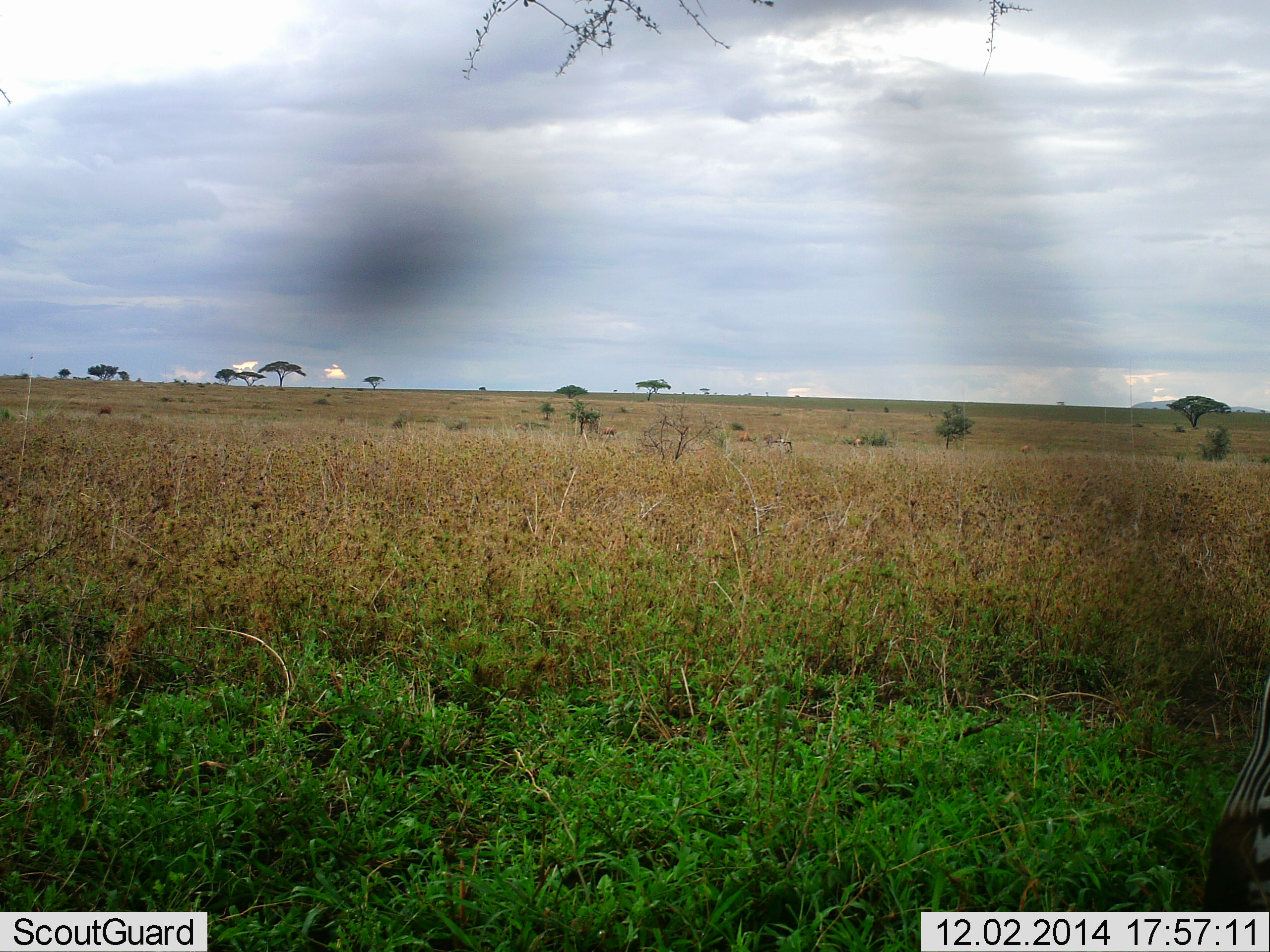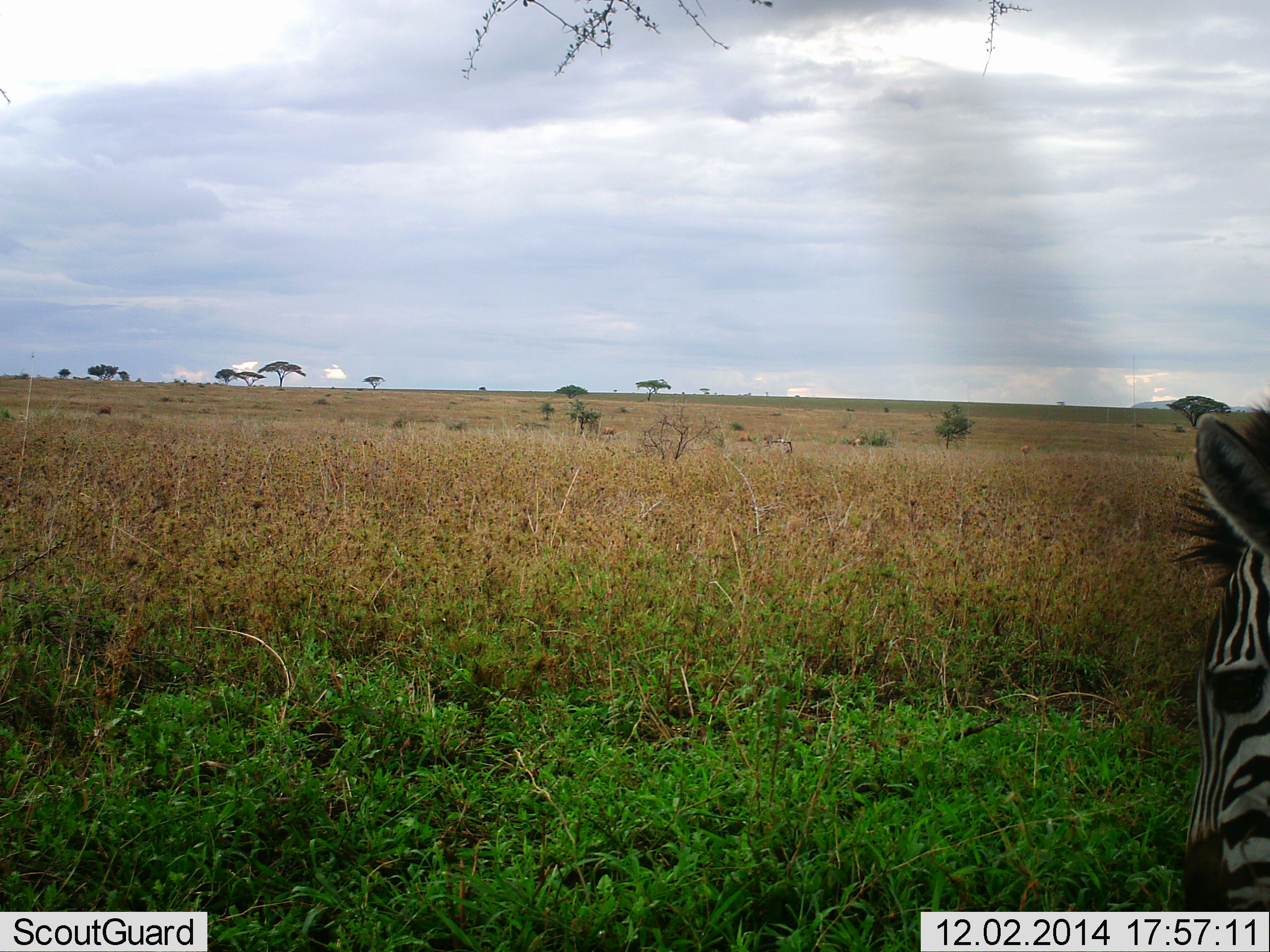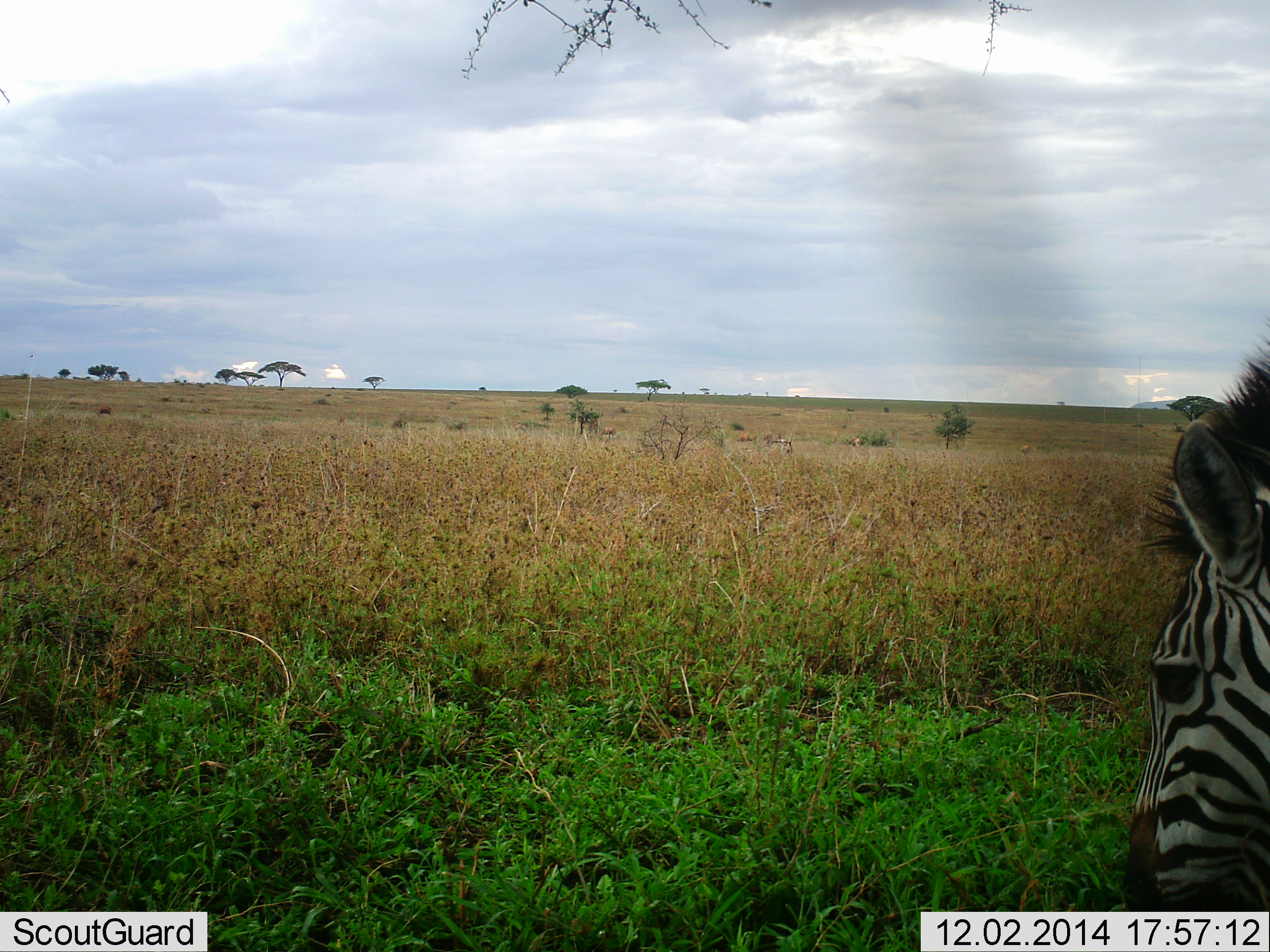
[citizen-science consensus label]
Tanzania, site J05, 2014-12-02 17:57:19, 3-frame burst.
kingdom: Animalia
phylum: Chordata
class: Mammalia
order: Perissodactyla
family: Equidae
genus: Equus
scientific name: Equus quagga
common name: plains zebra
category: zebra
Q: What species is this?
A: Zebra (plains zebra) (Equus quagga).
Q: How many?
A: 1.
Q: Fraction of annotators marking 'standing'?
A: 42%.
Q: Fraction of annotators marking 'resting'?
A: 0%.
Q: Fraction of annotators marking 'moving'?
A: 50%.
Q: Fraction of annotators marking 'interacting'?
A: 0%.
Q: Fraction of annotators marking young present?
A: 0%.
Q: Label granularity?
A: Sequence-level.